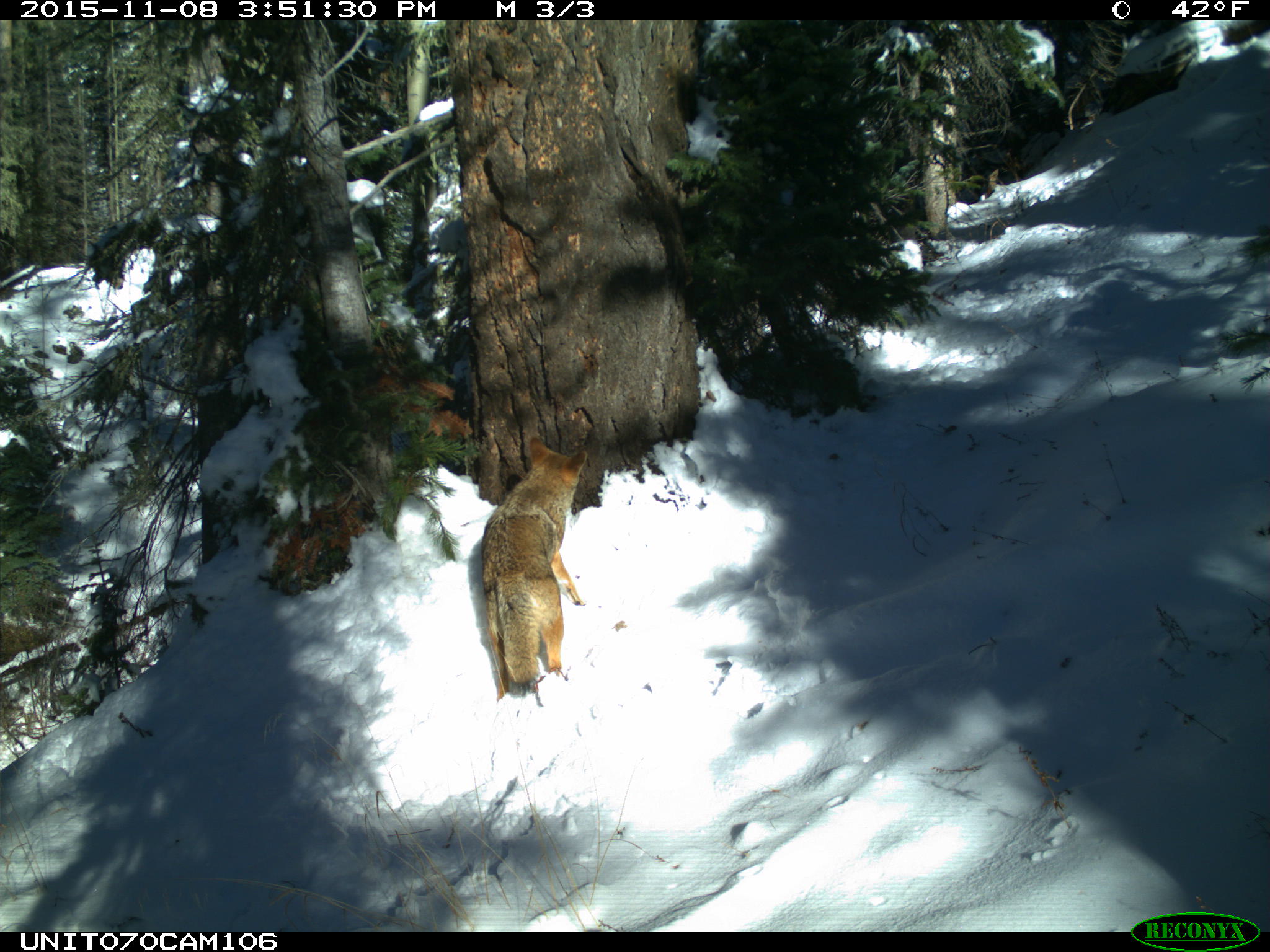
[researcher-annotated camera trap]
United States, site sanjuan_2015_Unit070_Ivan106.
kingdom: Animalia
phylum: Chordata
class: Mammalia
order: Carnivora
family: Canidae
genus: Canis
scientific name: Canis latrans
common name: coyote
Canis latrans (coyote).